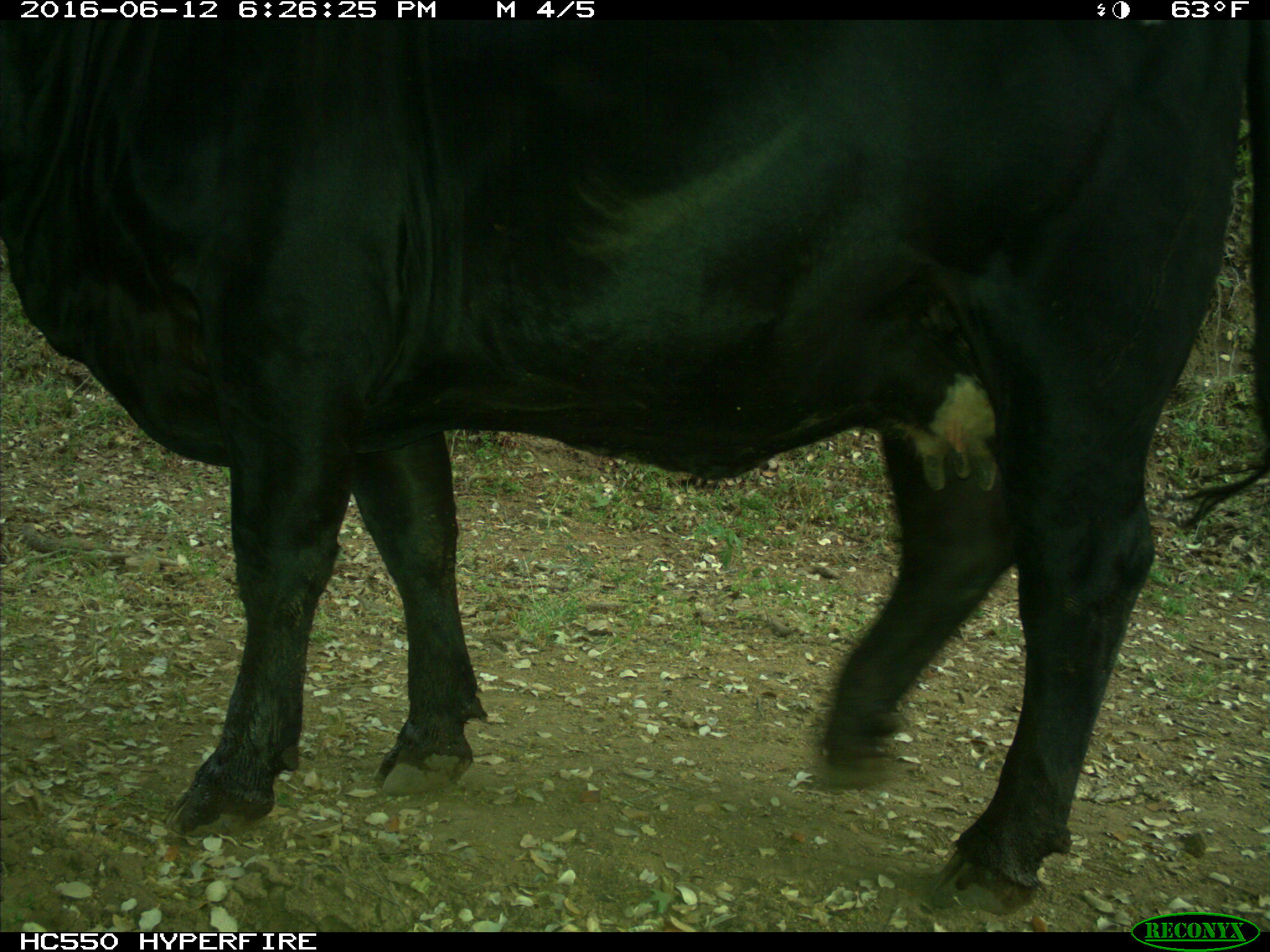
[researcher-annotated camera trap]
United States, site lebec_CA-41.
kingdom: Animalia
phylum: Chordata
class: Mammalia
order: Artiodactyla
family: Bovidae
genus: Bos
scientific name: Bos taurus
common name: domestic cow